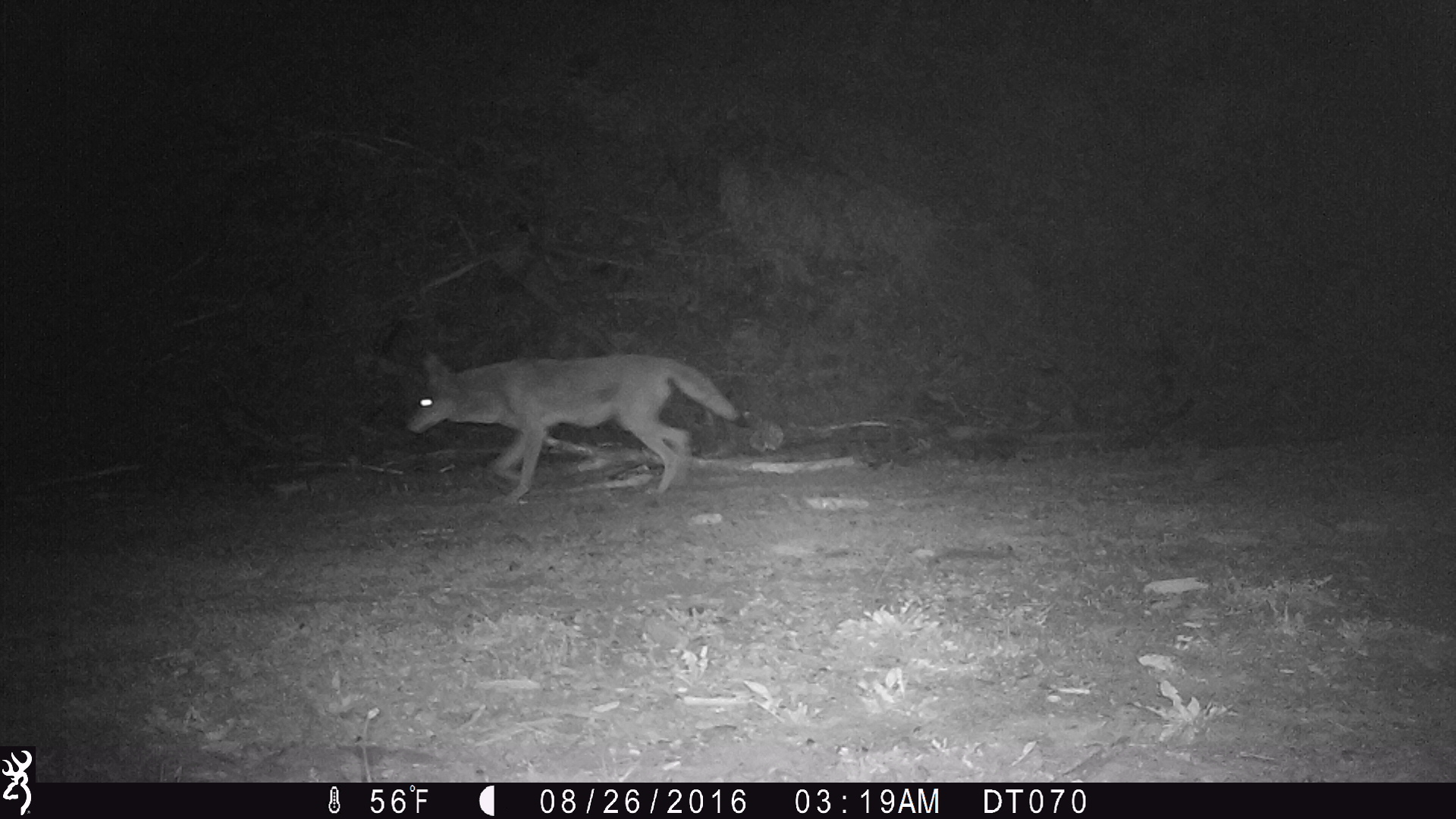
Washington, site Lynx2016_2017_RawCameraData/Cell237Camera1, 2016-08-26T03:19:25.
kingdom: Animalia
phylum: Chordata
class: Mammalia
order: Carnivora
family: Canidae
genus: Canis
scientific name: Canis latrans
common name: coyote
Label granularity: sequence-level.